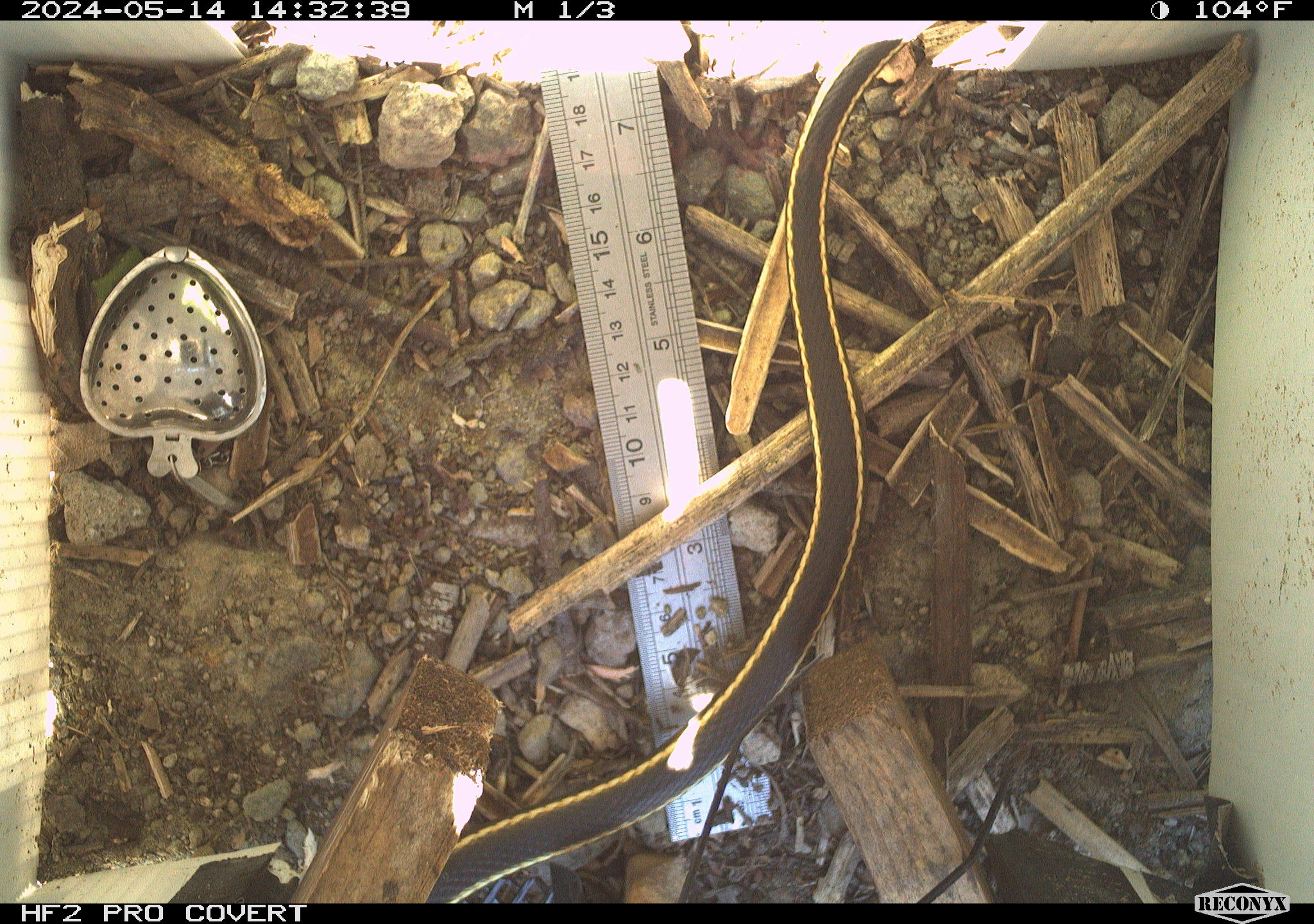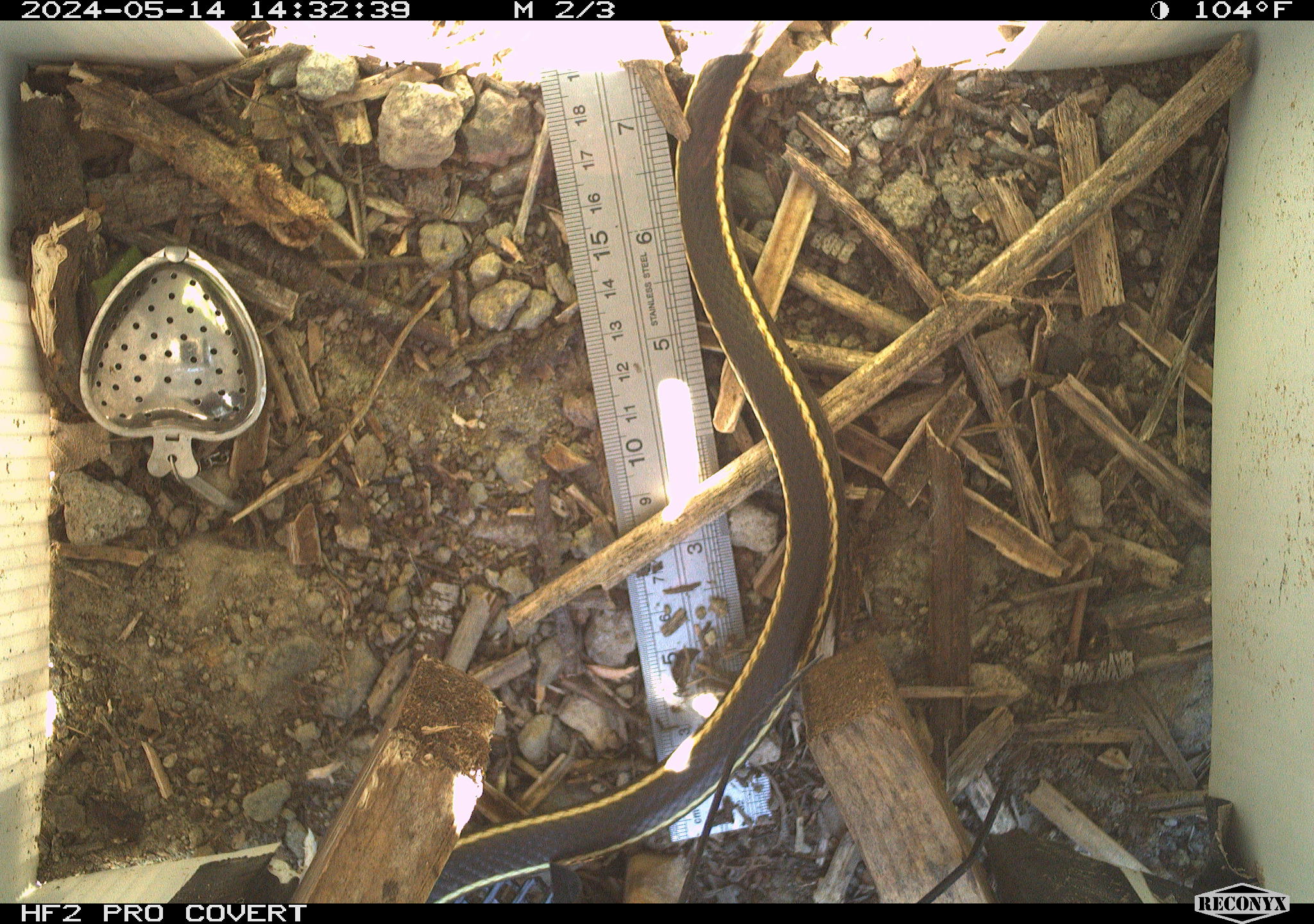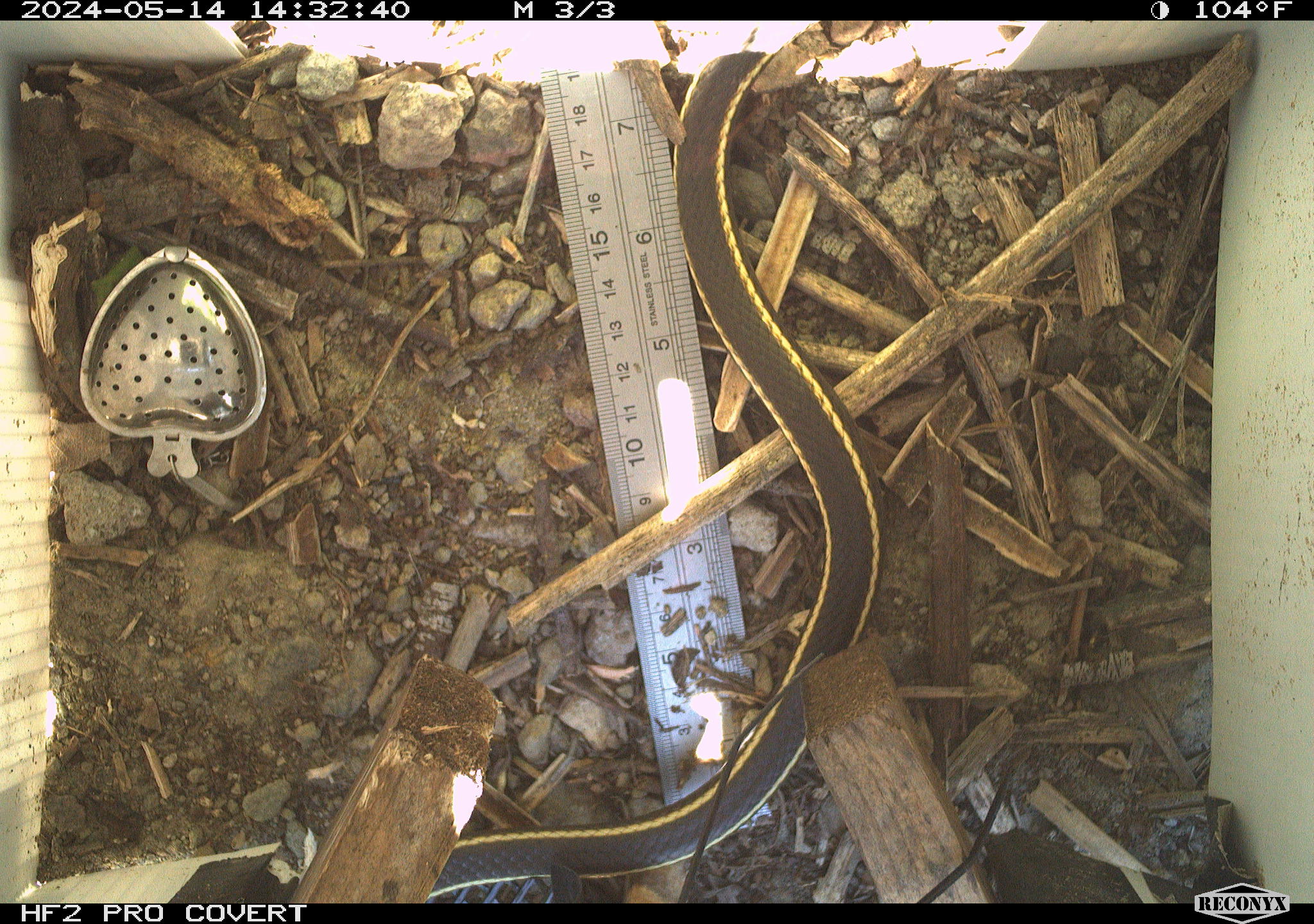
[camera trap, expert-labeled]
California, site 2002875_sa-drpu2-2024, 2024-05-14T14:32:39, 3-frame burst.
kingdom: Animalia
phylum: Chordata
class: Reptilia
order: Squamata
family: Colubridae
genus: Masticophis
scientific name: Masticophis lateralis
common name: striped racer